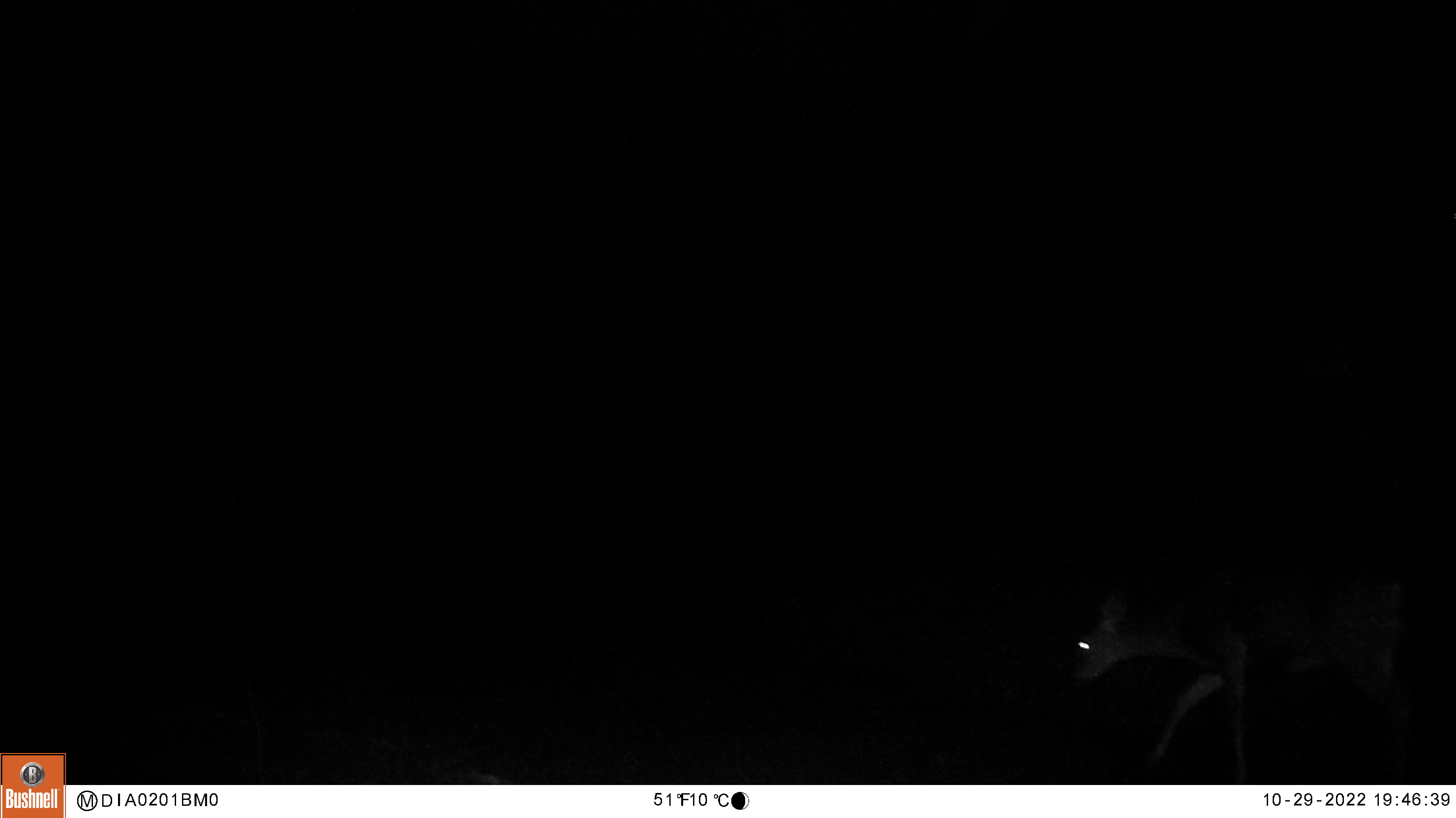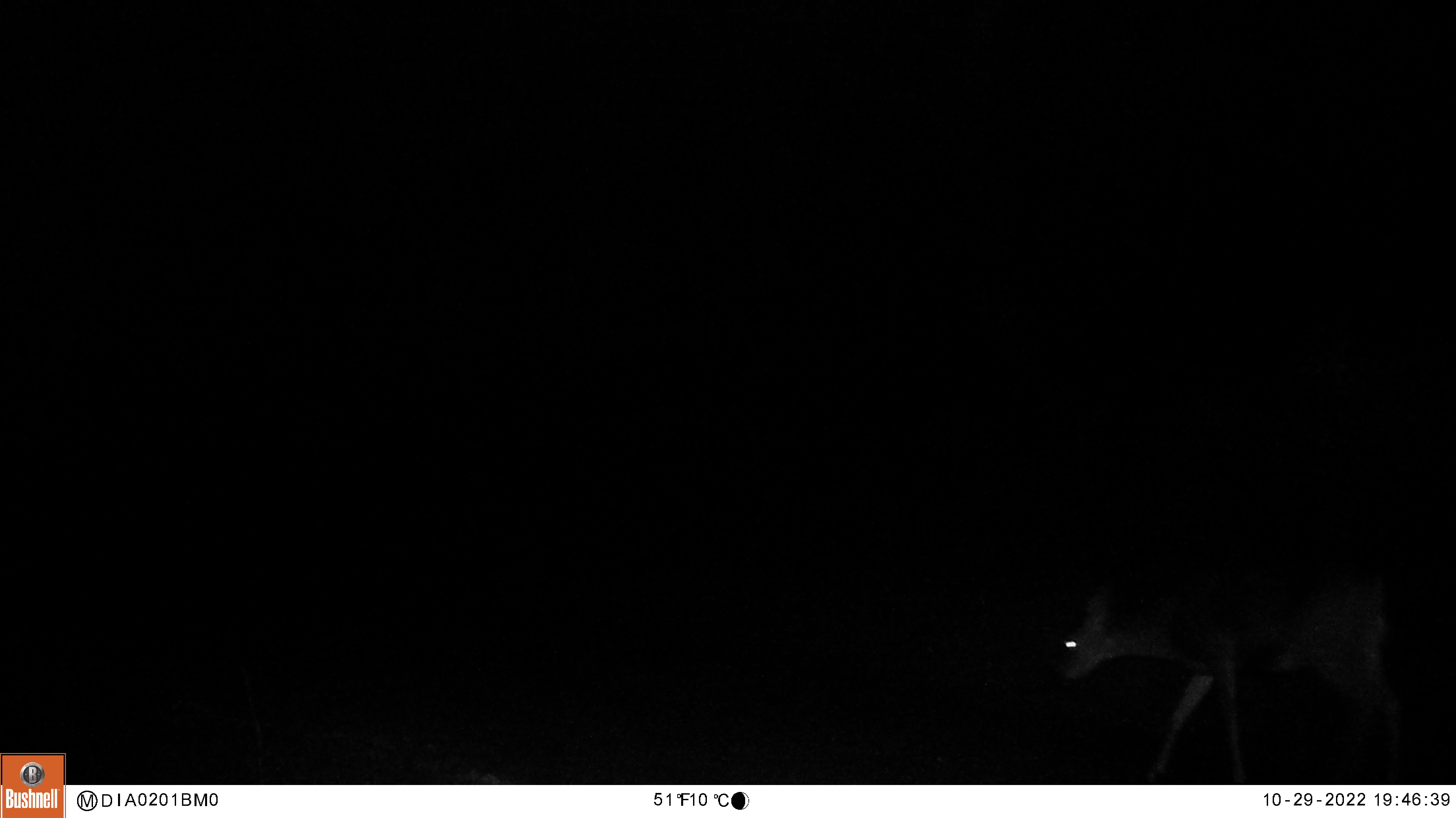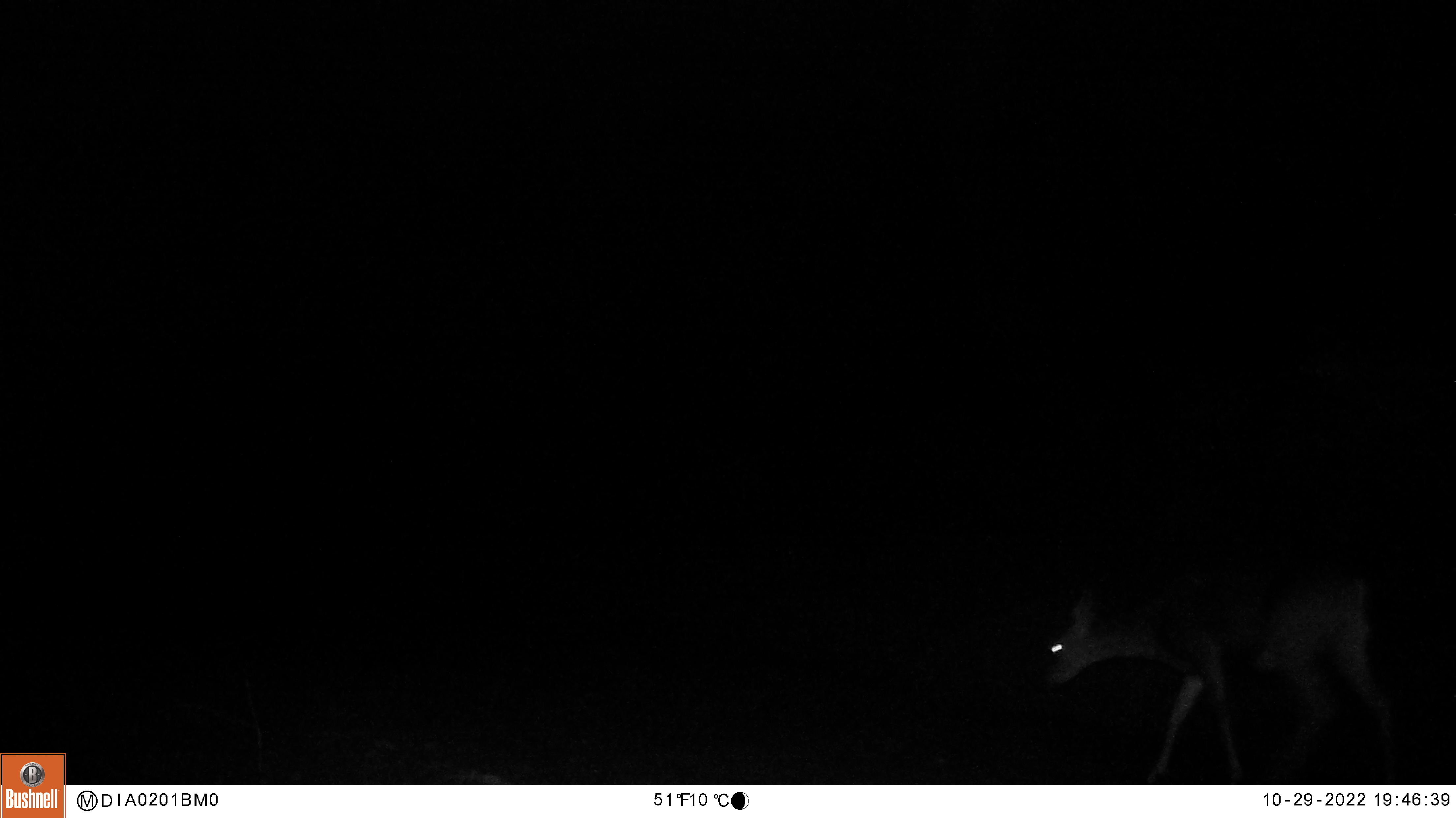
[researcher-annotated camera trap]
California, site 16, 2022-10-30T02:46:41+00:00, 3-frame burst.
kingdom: Animalia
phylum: Chordata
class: Mammalia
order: Artiodactyla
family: Cervidae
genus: Odocoileus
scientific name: Odocoileus hemionus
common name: mule deer